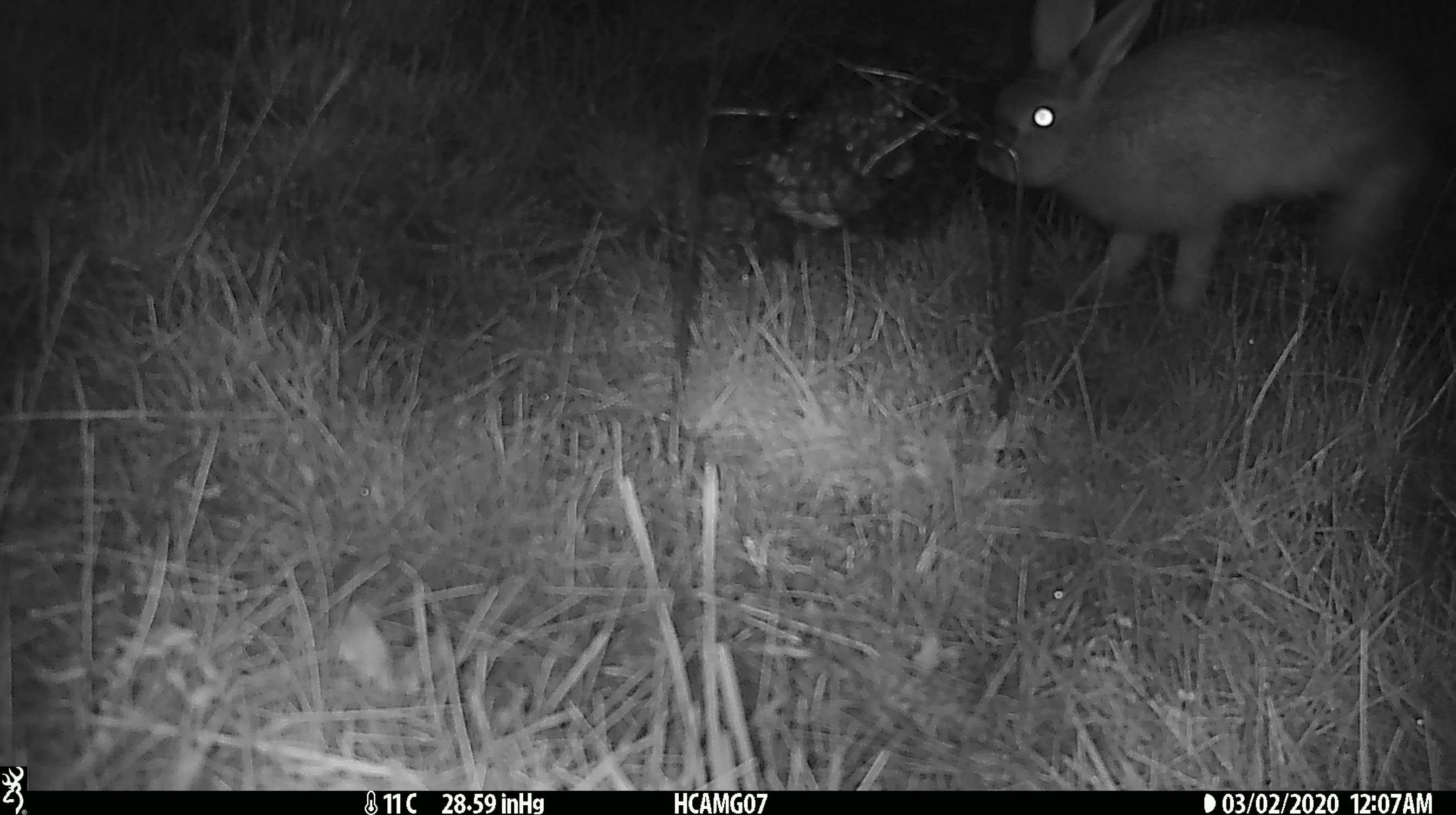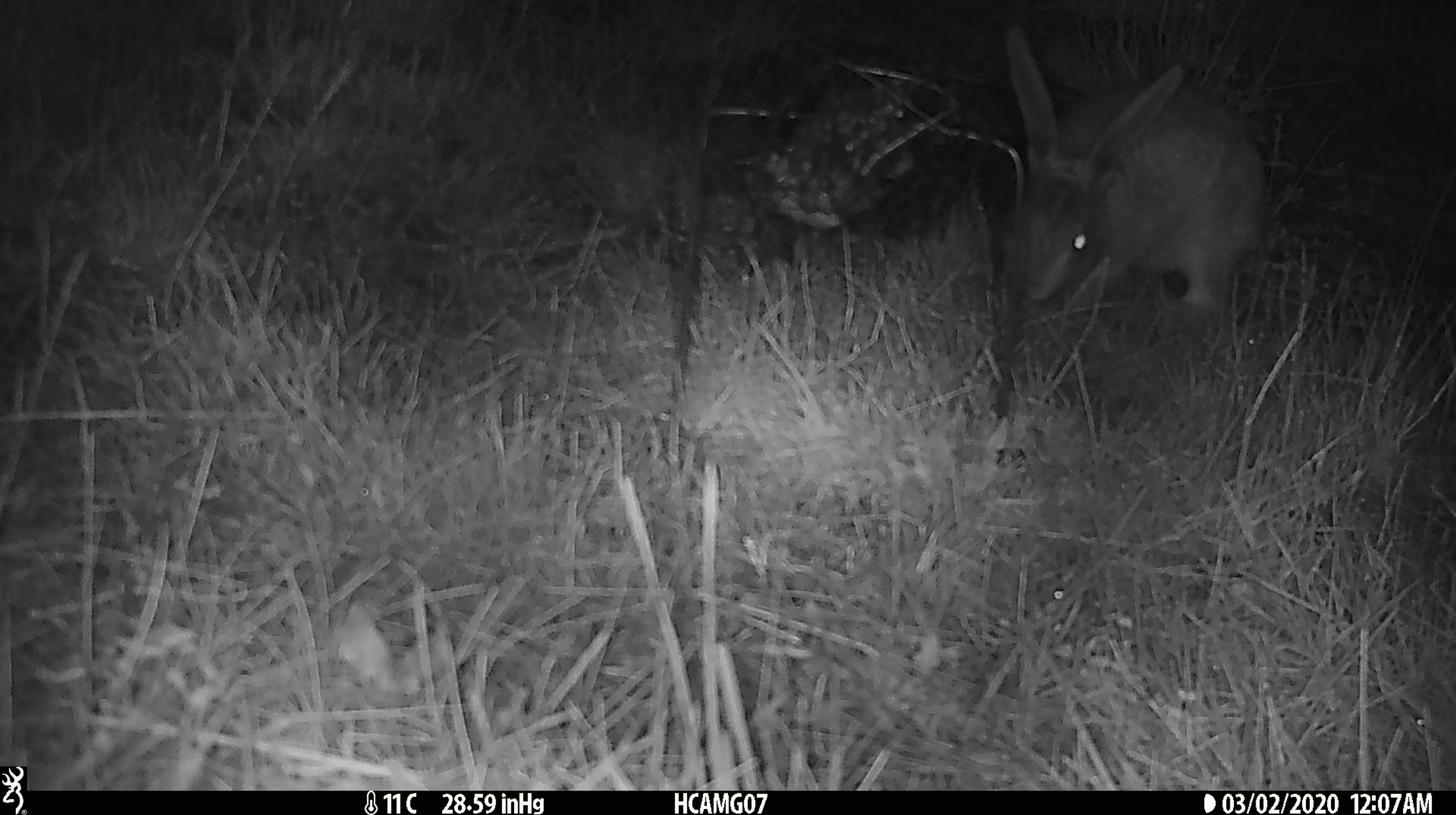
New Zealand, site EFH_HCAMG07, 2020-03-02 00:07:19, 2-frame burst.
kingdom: Animalia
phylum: Chordata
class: Mammalia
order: Lagomorpha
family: Leporidae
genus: Lepus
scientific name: Lepus europaeus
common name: brown hare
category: hare